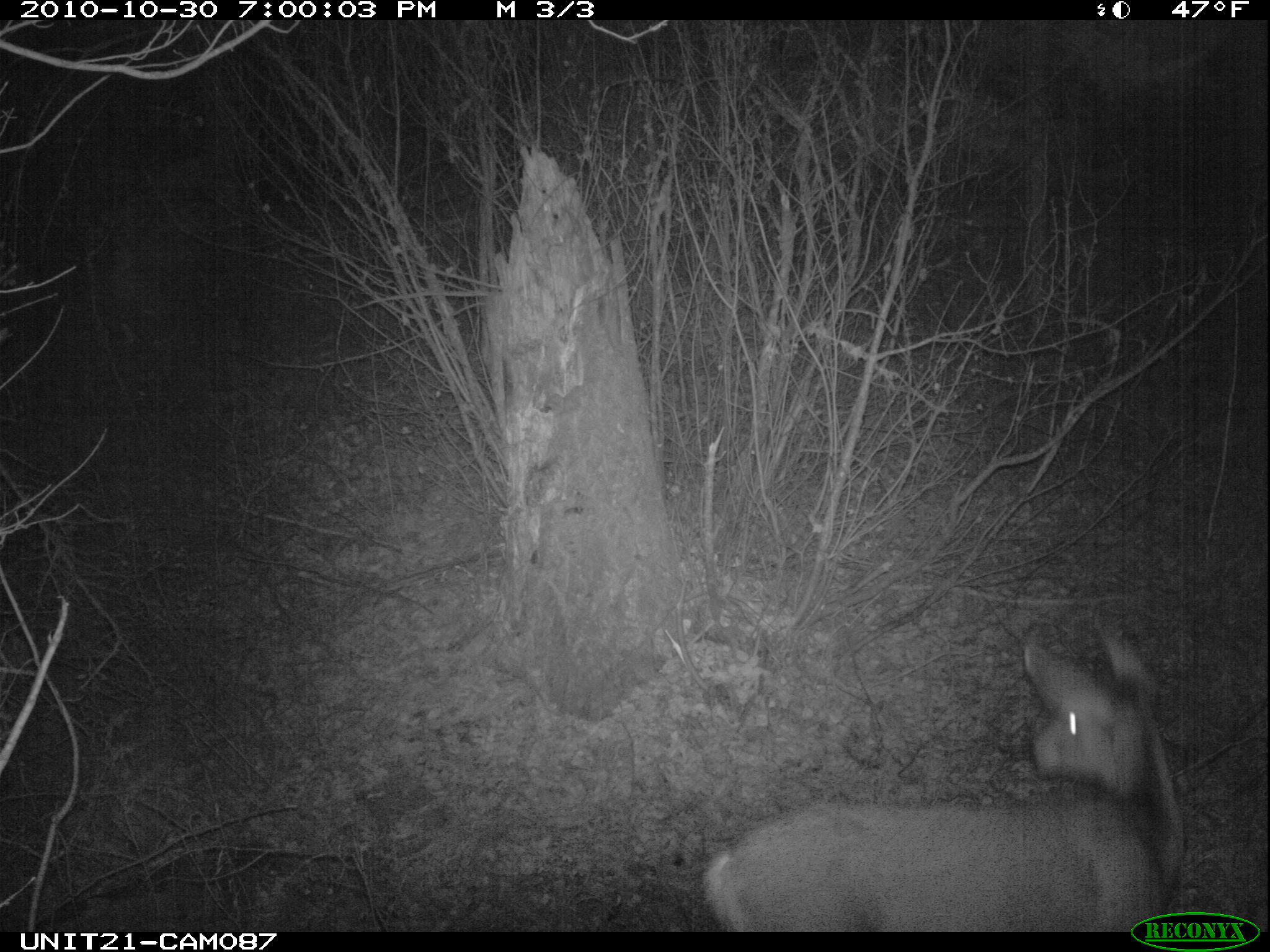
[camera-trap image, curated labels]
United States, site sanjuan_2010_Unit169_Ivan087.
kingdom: Animalia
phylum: Chordata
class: Mammalia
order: Artiodactyla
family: Cervidae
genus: Odocoileus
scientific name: Odocoileus hemionus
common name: mule deer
Odocoileus hemionus (mule deer).